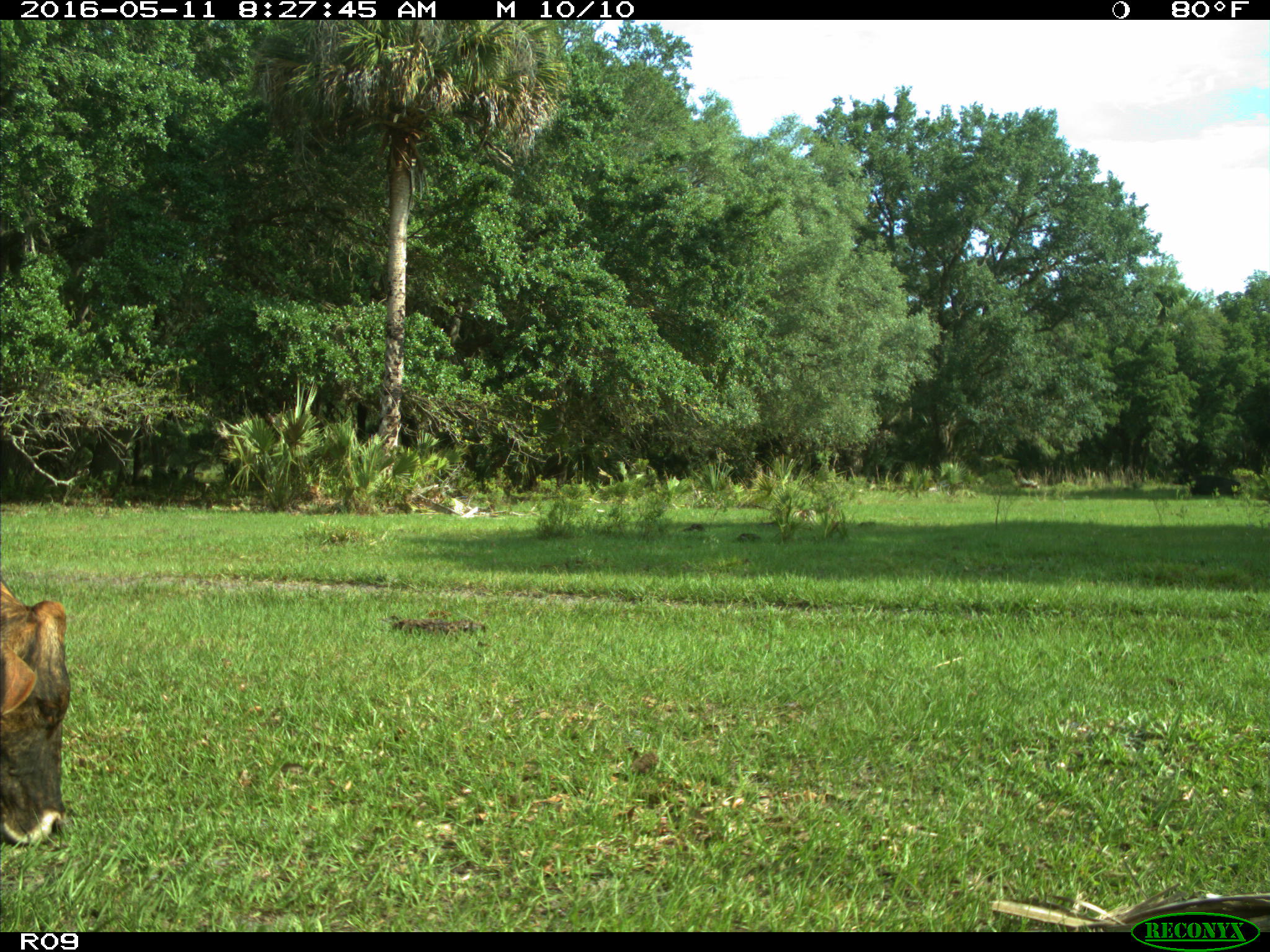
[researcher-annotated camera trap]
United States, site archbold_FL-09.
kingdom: Animalia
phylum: Chordata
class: Mammalia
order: Artiodactyla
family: Bovidae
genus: Bos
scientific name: Bos taurus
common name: domestic cow